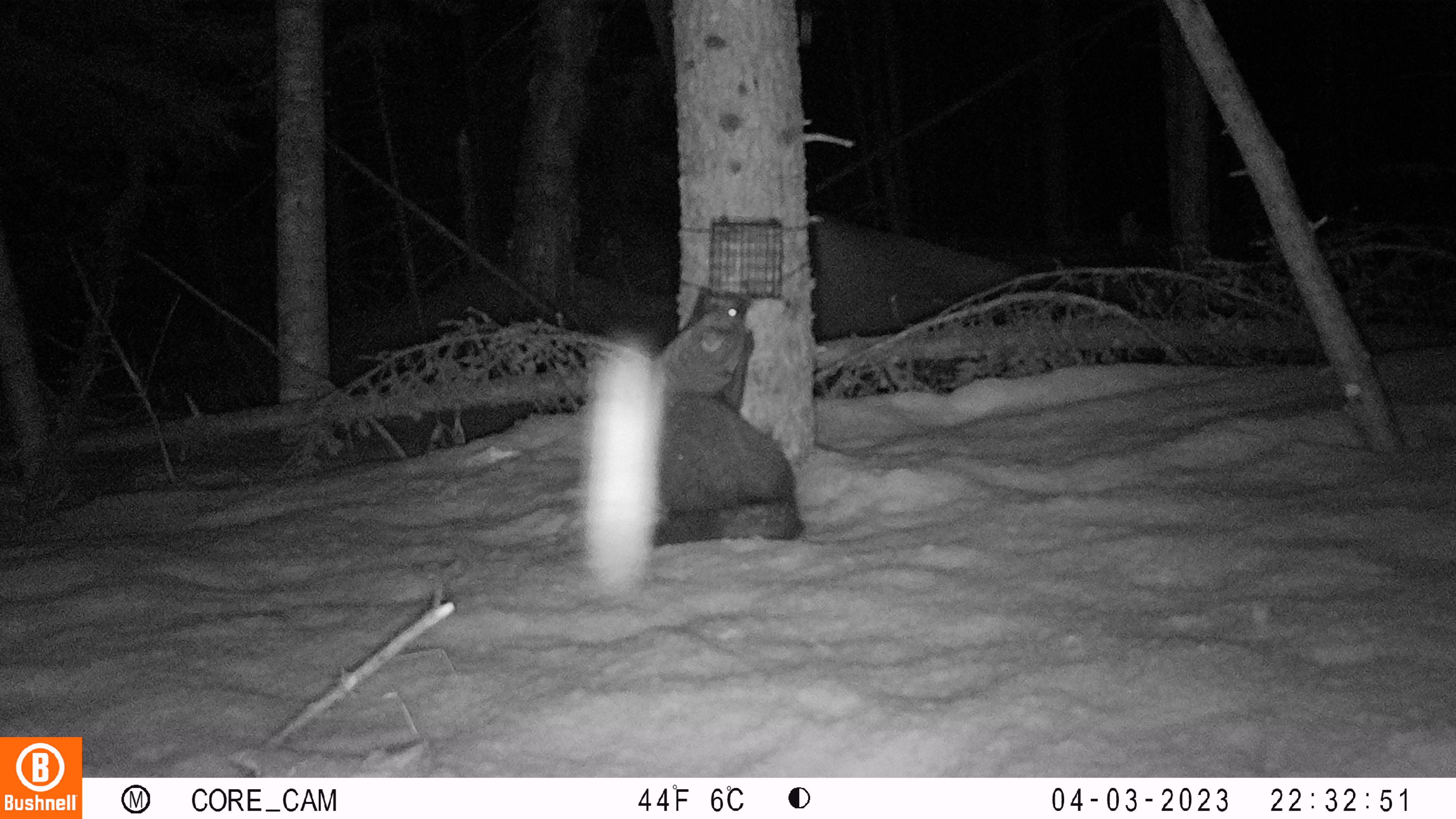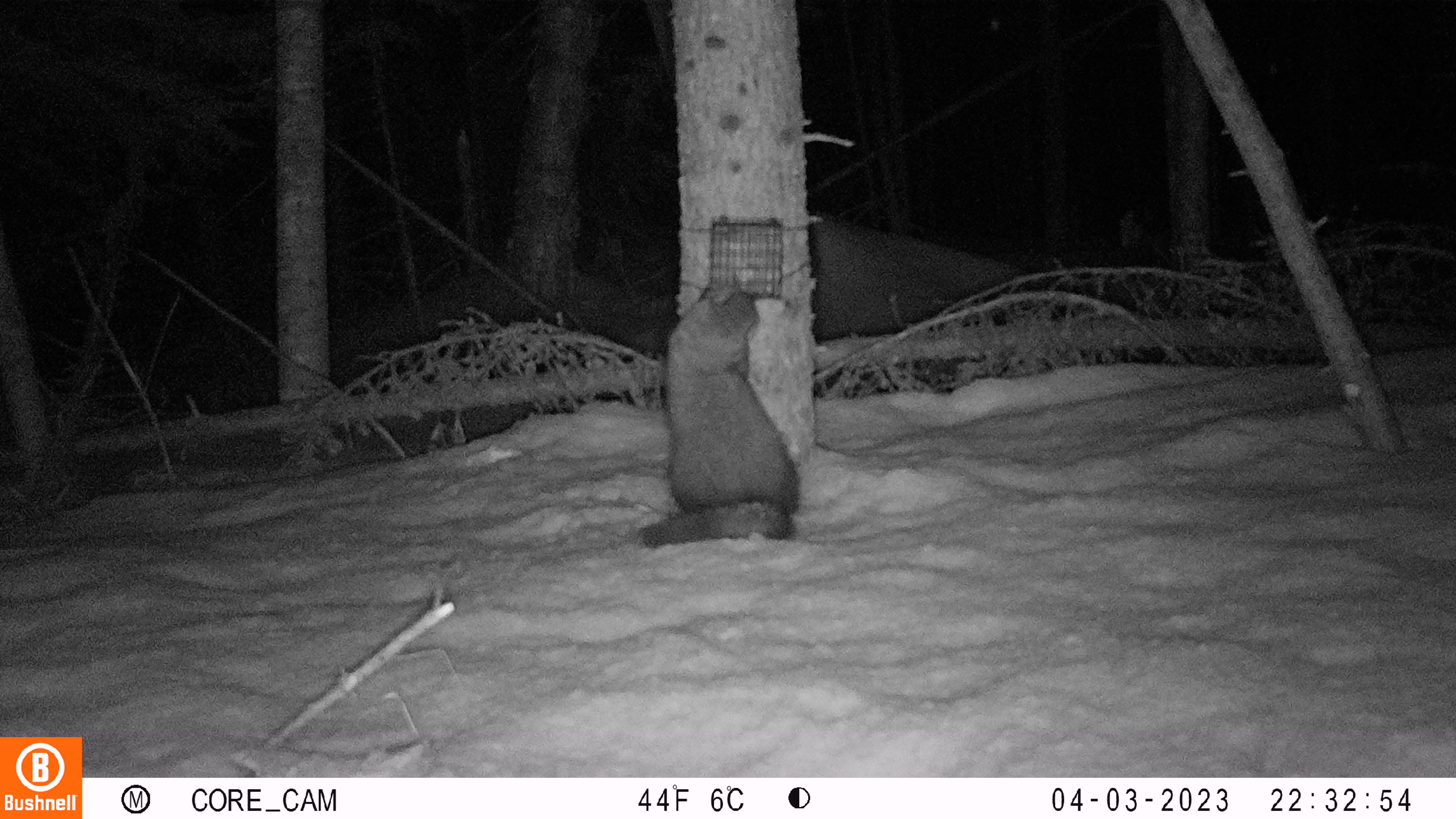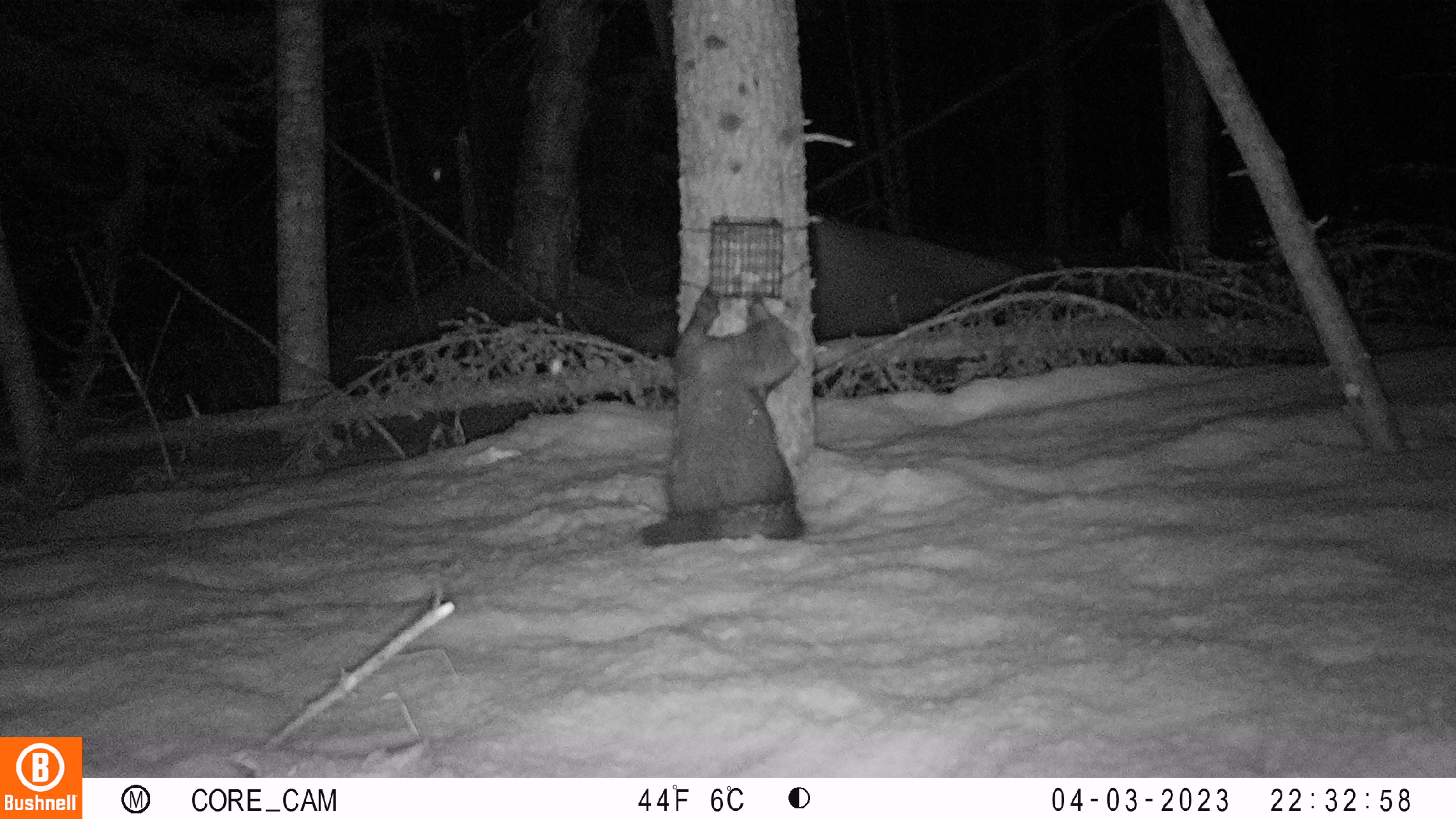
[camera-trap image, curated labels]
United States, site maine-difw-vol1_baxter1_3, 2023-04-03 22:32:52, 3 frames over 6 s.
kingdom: Animalia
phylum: Chordata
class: Mammalia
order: Carnivora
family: Mustelidae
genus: Pekania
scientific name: Pekania pennanti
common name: fisher